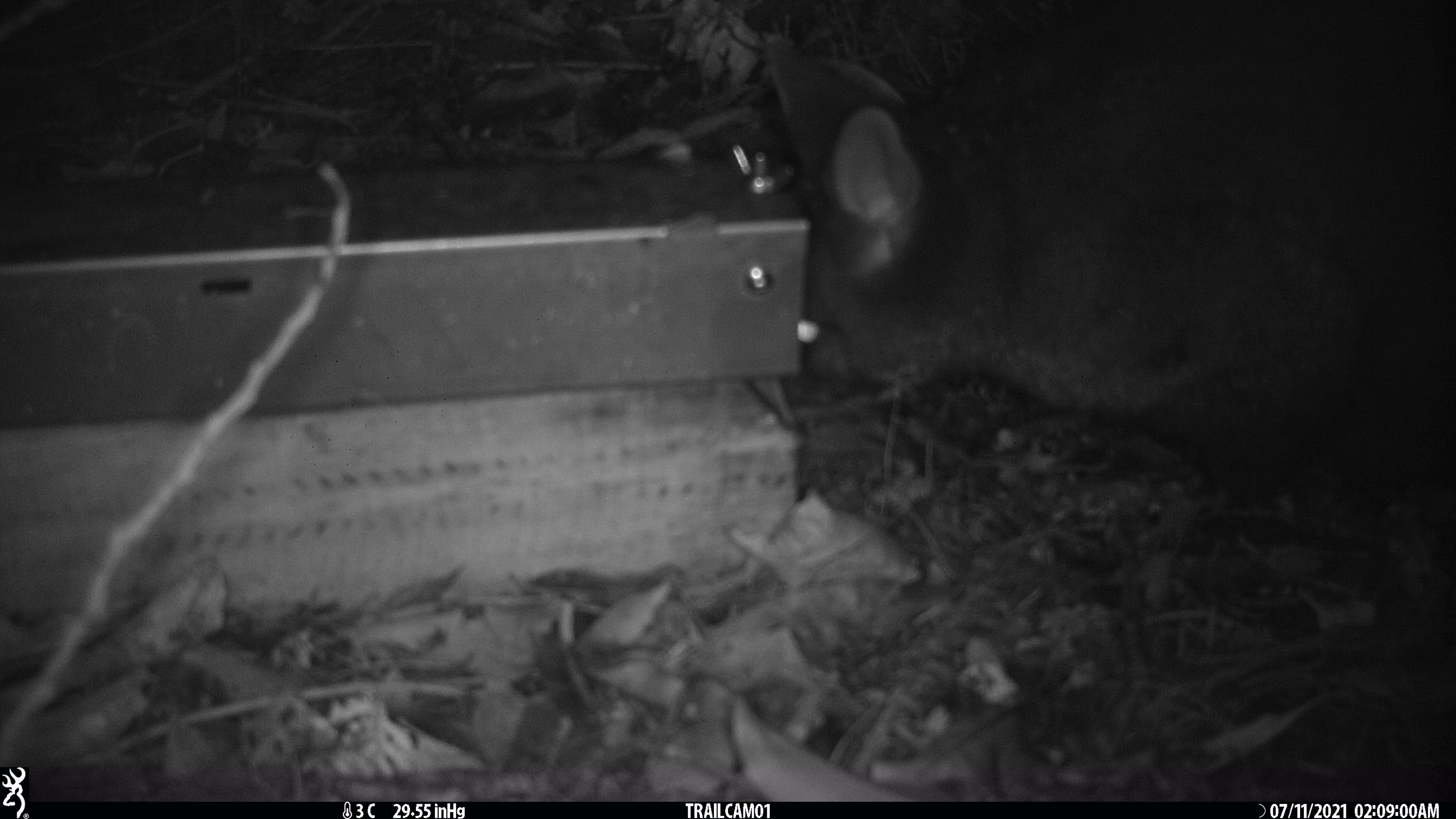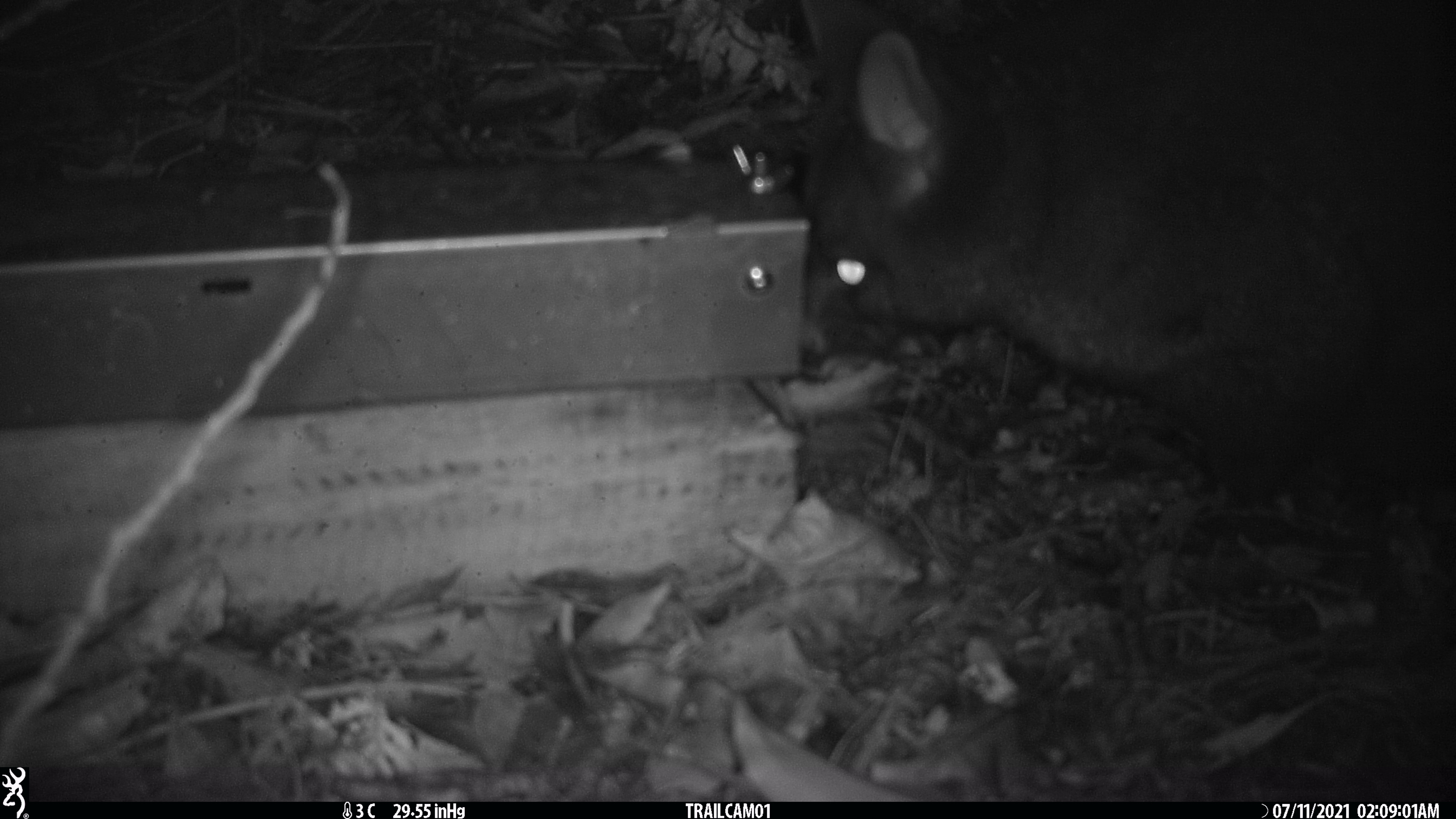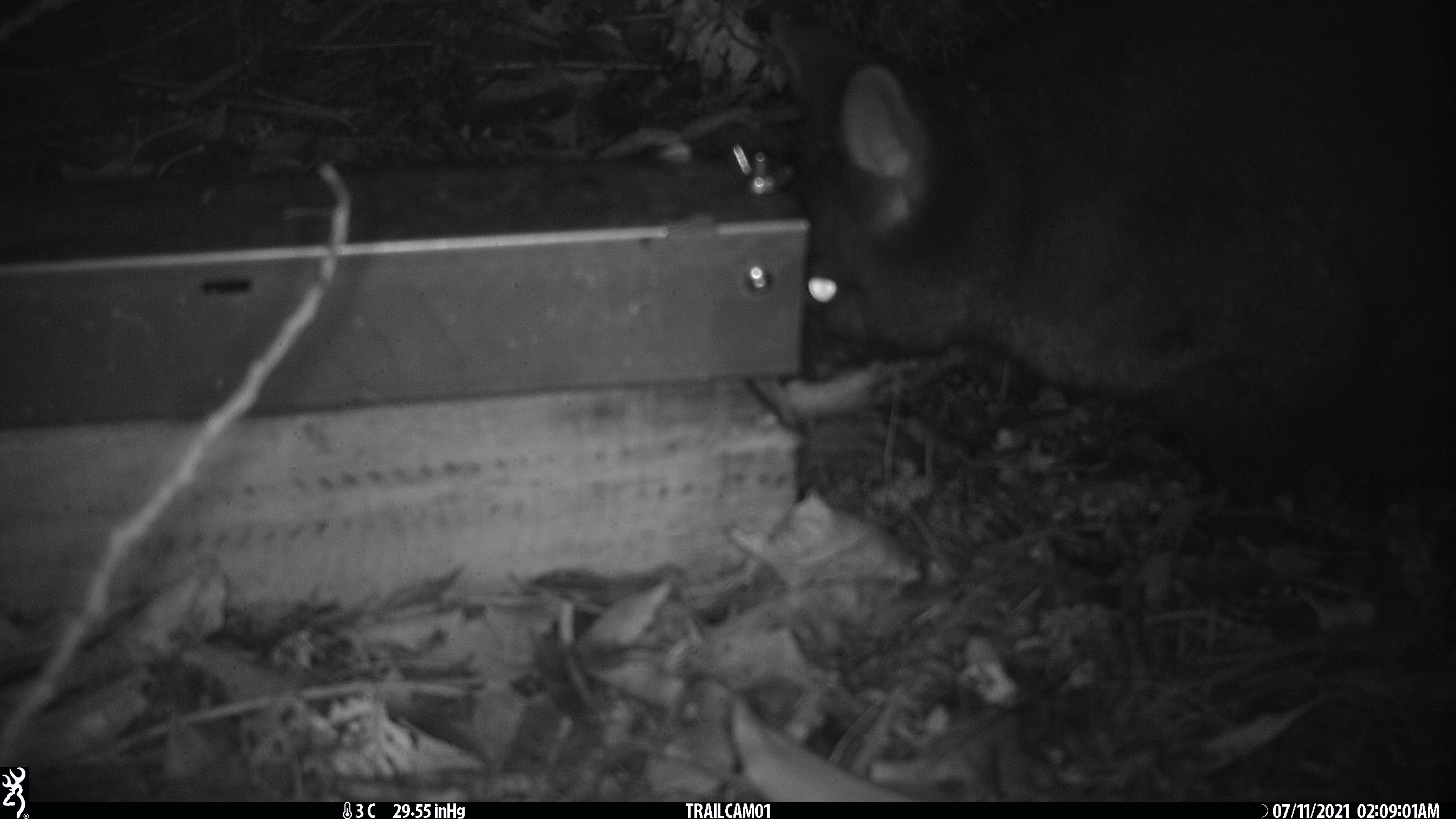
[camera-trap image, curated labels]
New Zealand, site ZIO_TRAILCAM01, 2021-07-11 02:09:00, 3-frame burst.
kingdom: Animalia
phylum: Chordata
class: Mammalia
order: Diprotodontia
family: Phalangeridae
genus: Trichosurus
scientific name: Trichosurus vulpecula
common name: common brushtail possum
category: possum